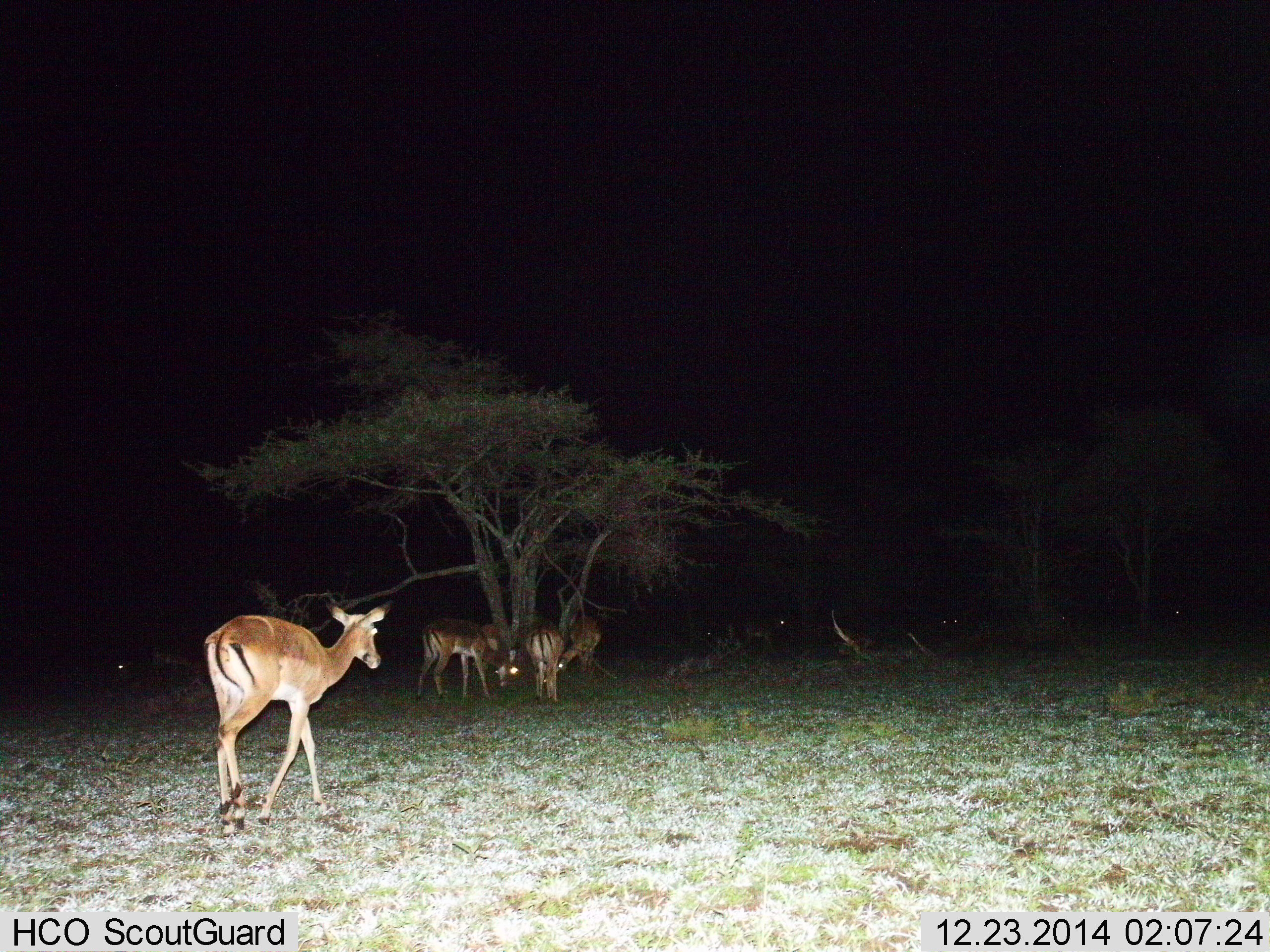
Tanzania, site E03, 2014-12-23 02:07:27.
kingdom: Animalia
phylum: Chordata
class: Mammalia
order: Artiodactyla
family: Bovidae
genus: Aepyceros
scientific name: Aepyceros melampus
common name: impala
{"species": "impala (Aepyceros melampus)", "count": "5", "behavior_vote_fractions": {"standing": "64%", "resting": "27%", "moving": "82%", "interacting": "0%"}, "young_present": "0%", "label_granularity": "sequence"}